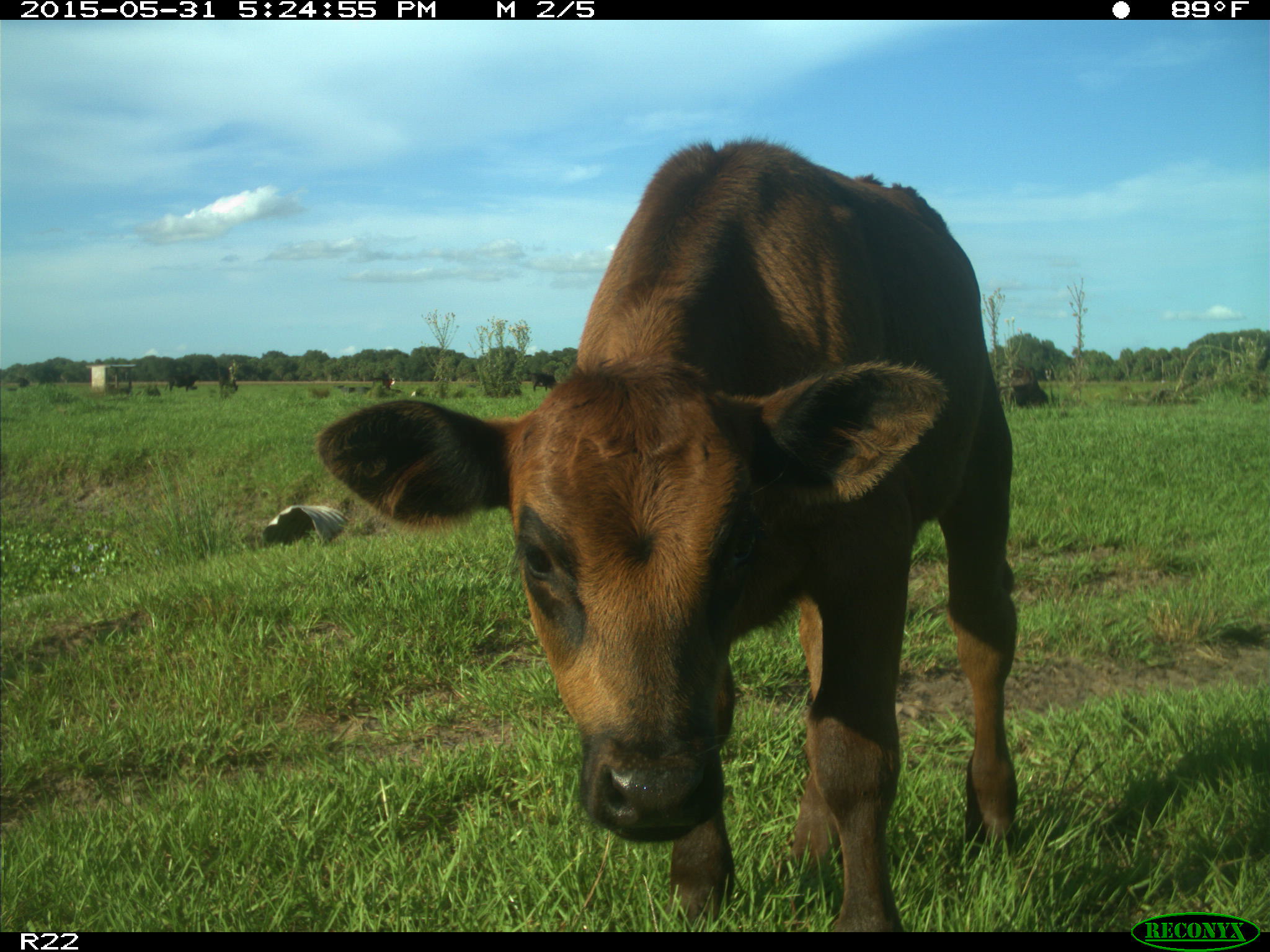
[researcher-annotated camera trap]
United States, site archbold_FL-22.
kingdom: Animalia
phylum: Chordata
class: Mammalia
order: Artiodactyla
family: Bovidae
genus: Bos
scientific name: Bos taurus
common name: domestic cow